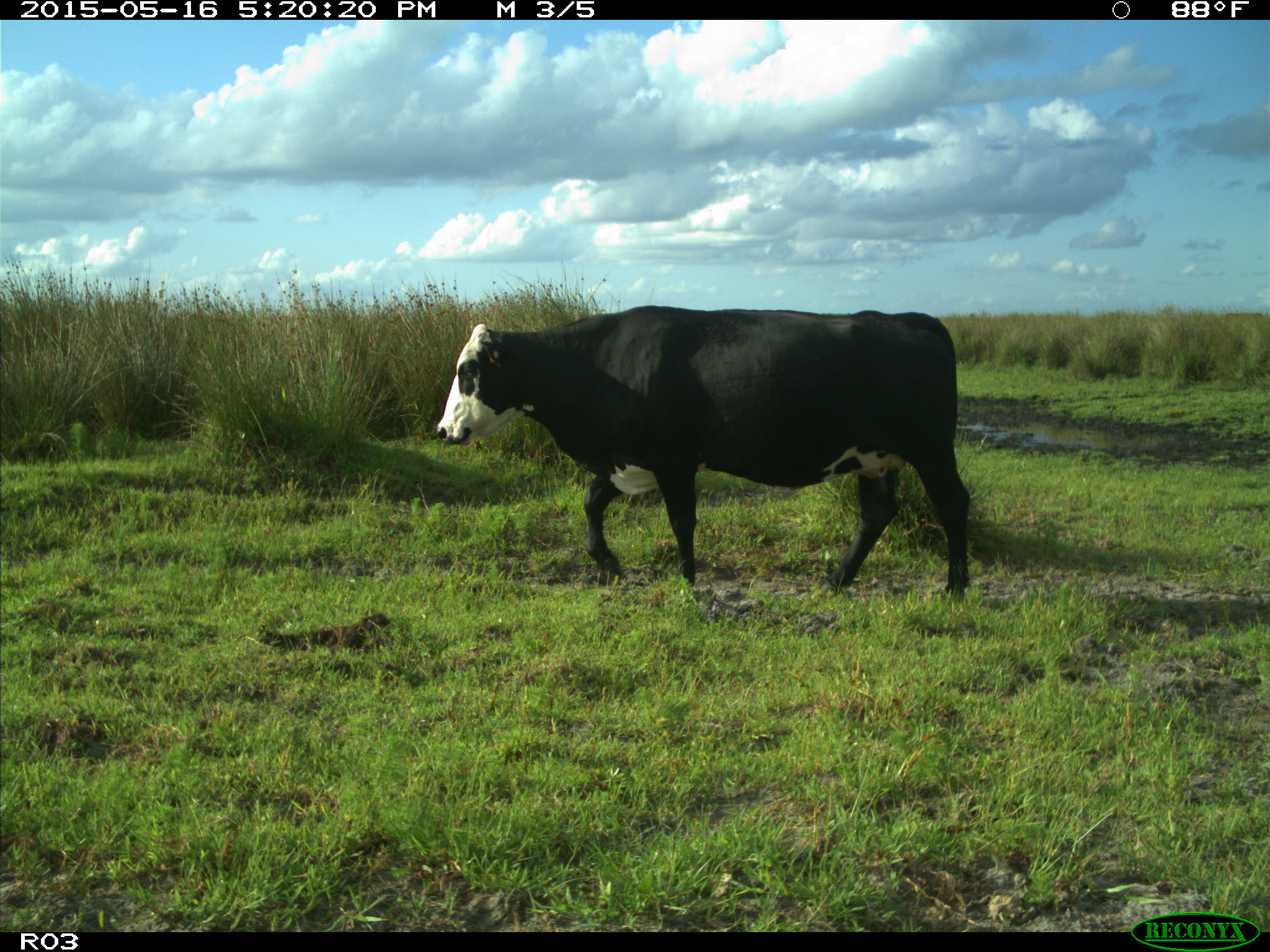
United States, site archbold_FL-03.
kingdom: Animalia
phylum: Chordata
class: Mammalia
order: Artiodactyla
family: Bovidae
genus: Bos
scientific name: Bos taurus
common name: domestic cow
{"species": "Bos taurus (domestic cow)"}